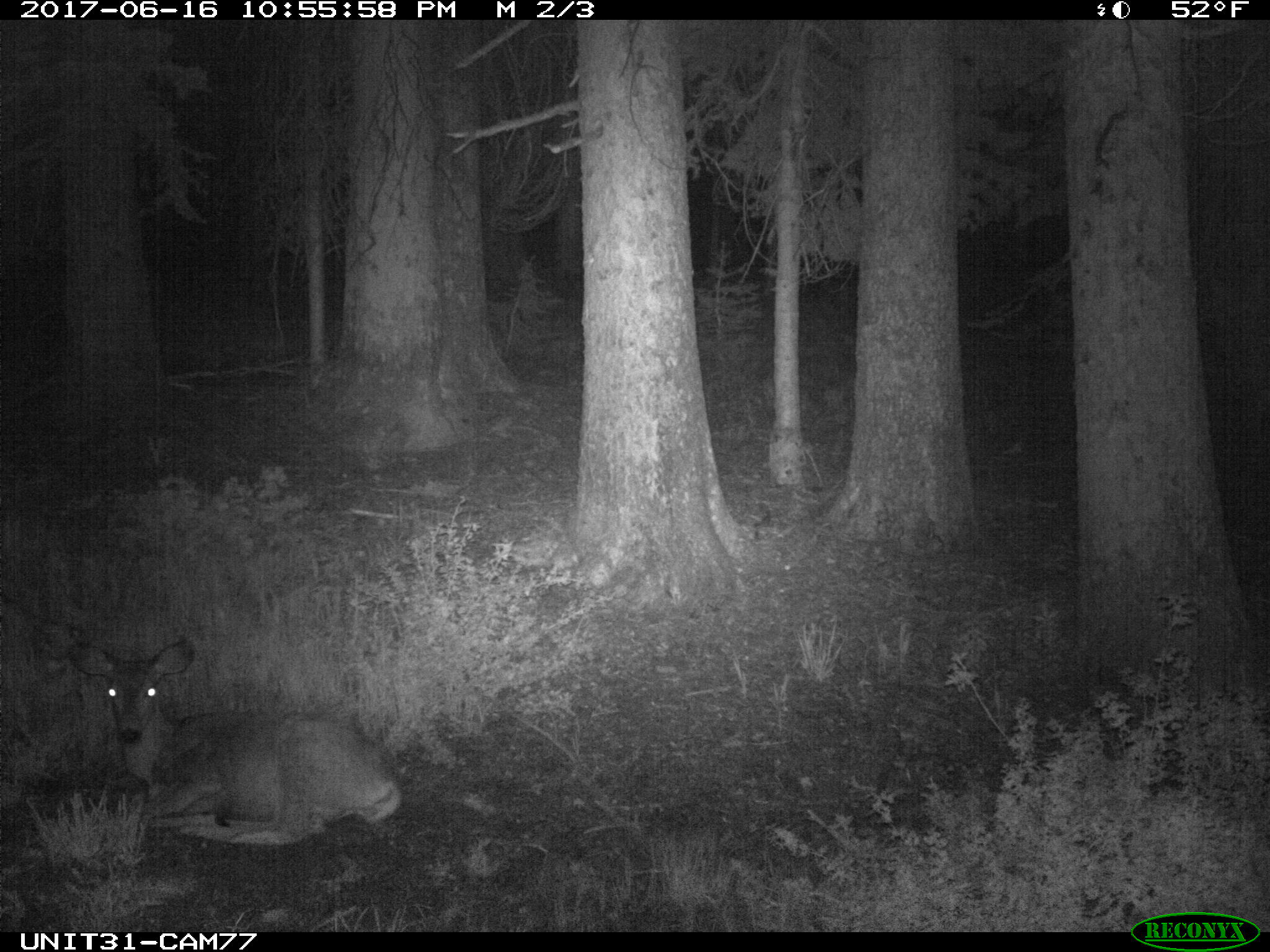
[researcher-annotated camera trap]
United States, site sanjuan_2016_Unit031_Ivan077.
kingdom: Animalia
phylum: Chordata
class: Mammalia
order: Artiodactyla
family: Cervidae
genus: Odocoileus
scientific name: Odocoileus hemionus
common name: mule deer